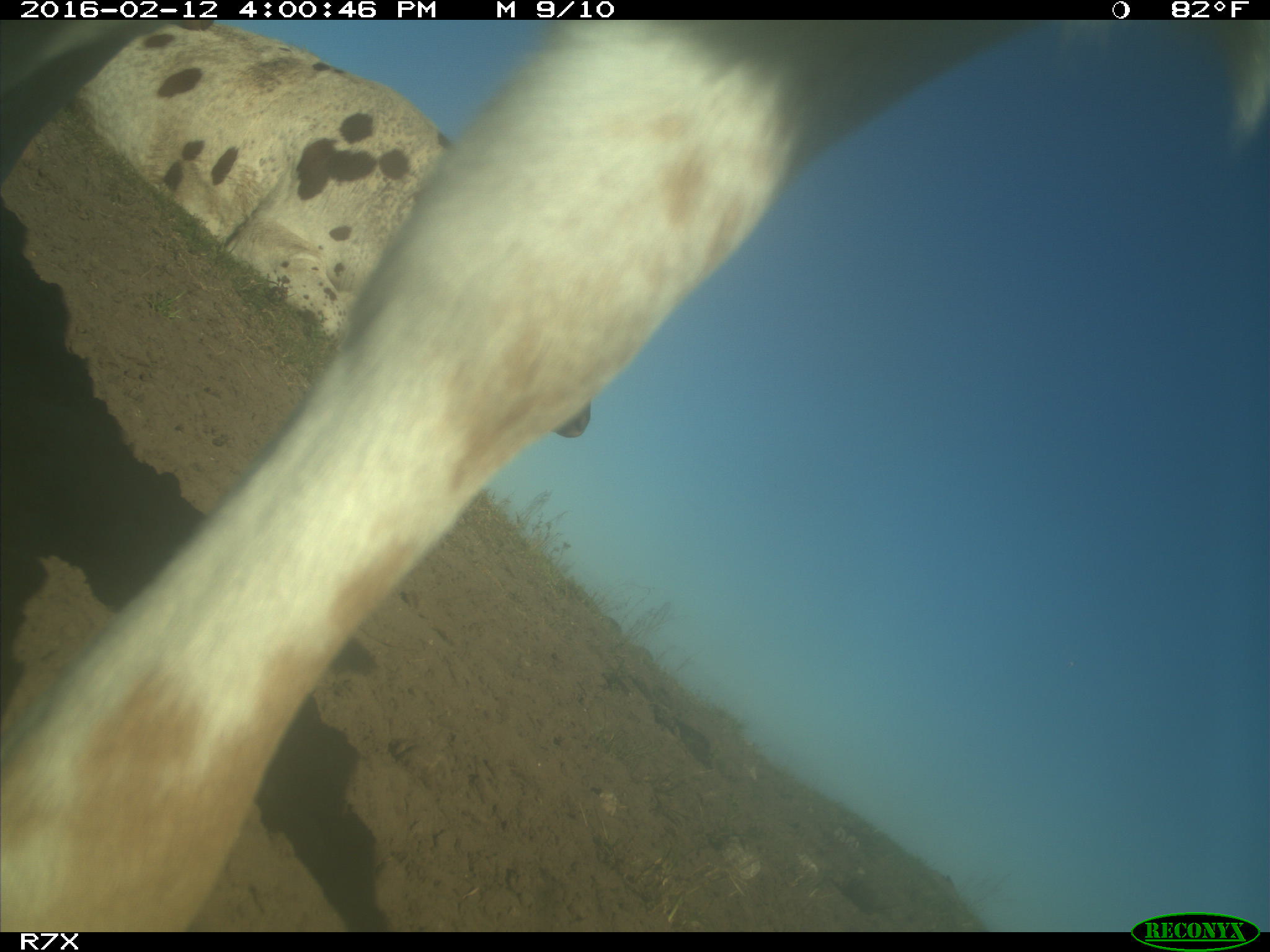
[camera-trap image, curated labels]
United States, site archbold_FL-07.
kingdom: Animalia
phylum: Chordata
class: Mammalia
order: Artiodactyla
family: Bovidae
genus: Bos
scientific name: Bos taurus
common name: domestic cow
Bos taurus (domestic cow).